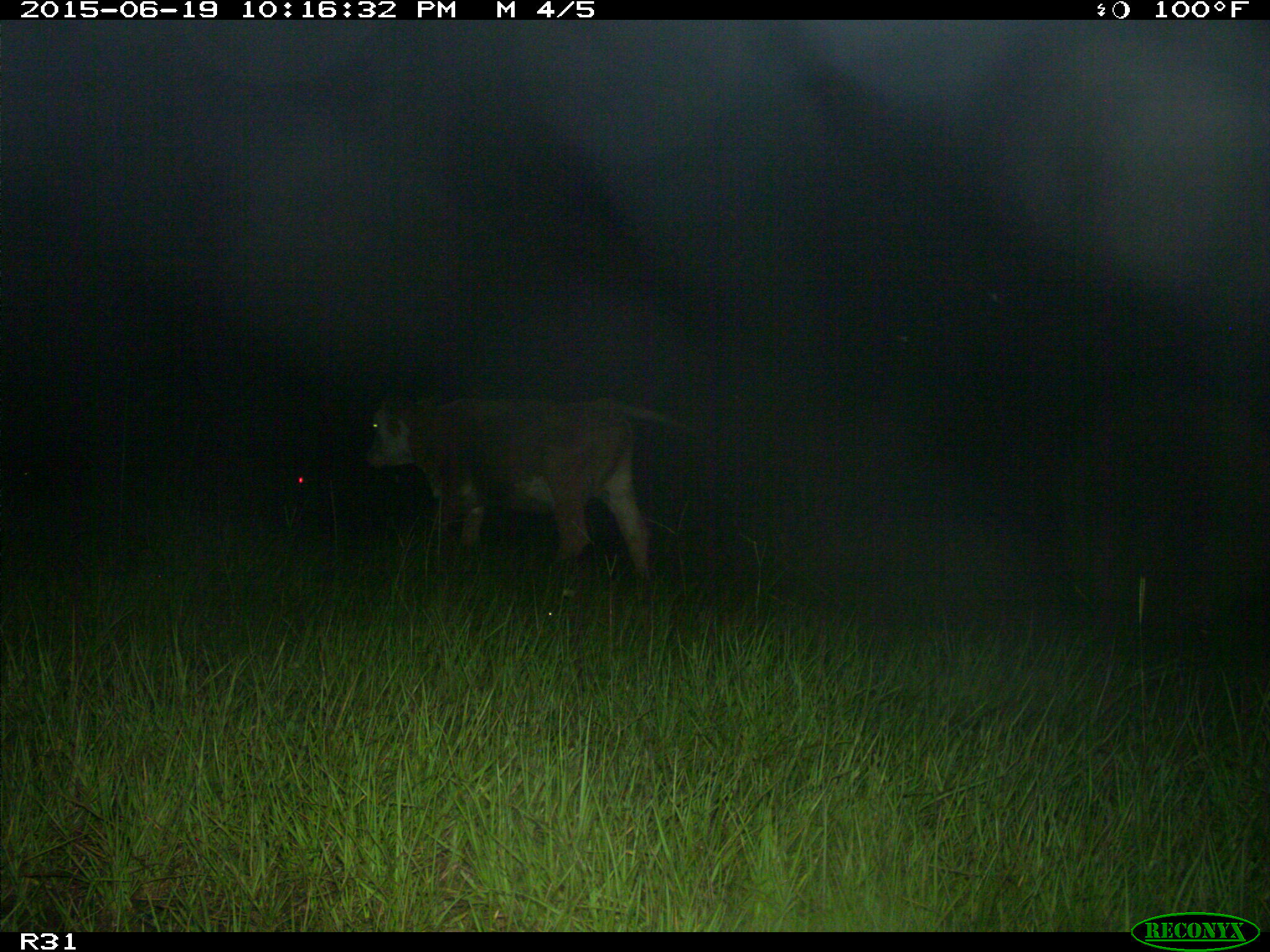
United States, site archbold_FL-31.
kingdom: Animalia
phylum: Chordata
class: Mammalia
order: Artiodactyla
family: Bovidae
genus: Bos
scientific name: Bos taurus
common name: domestic cow